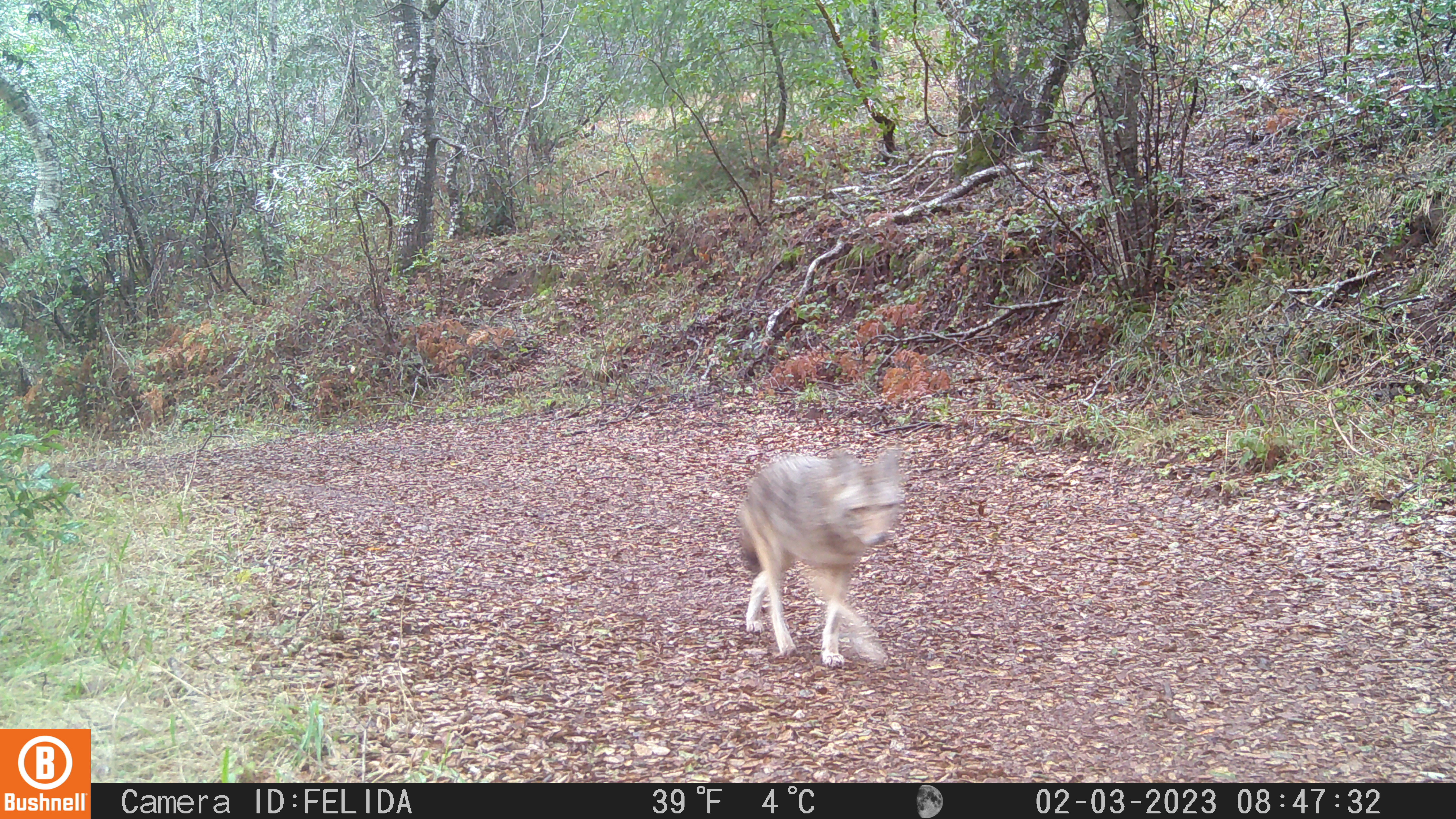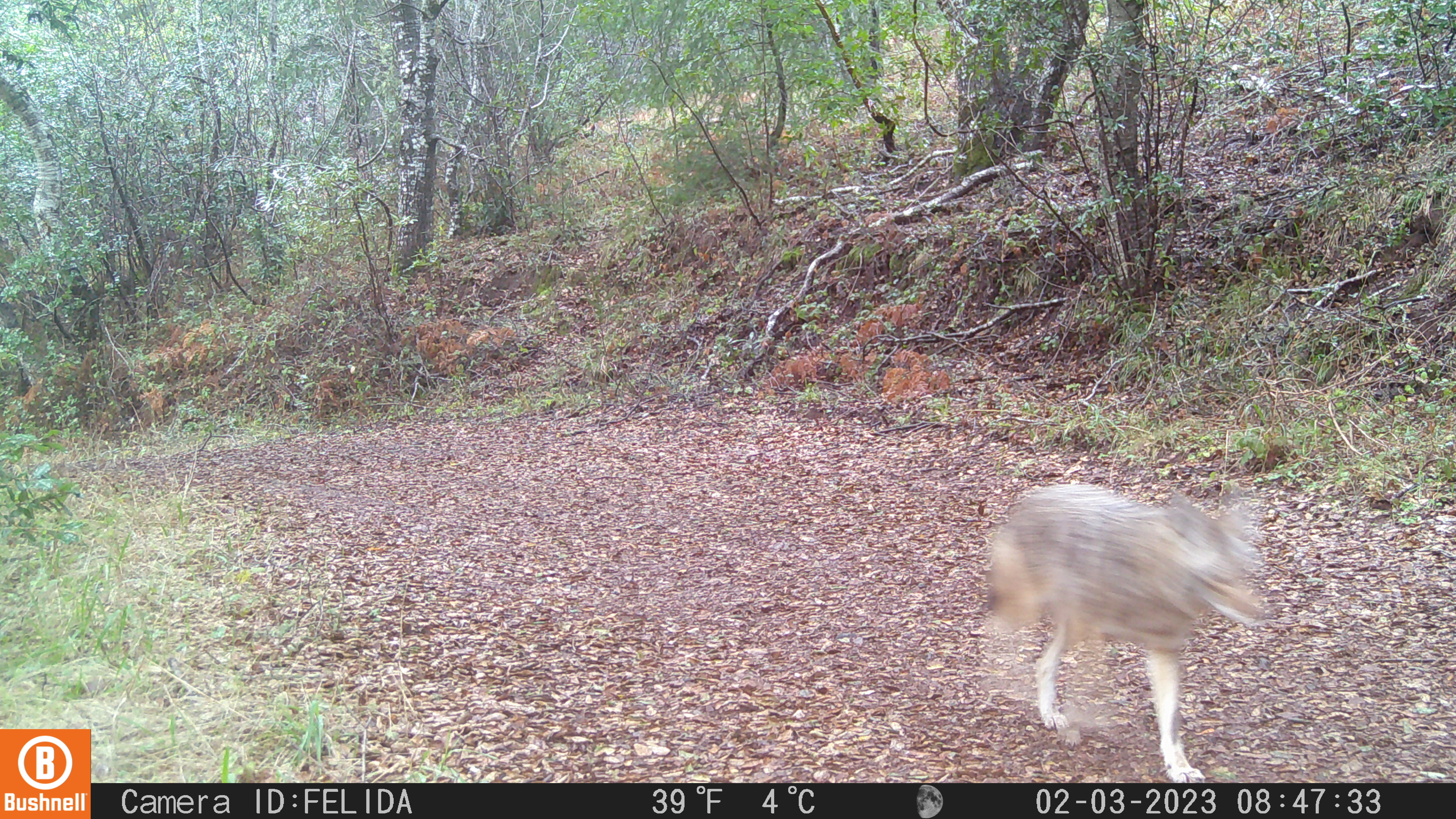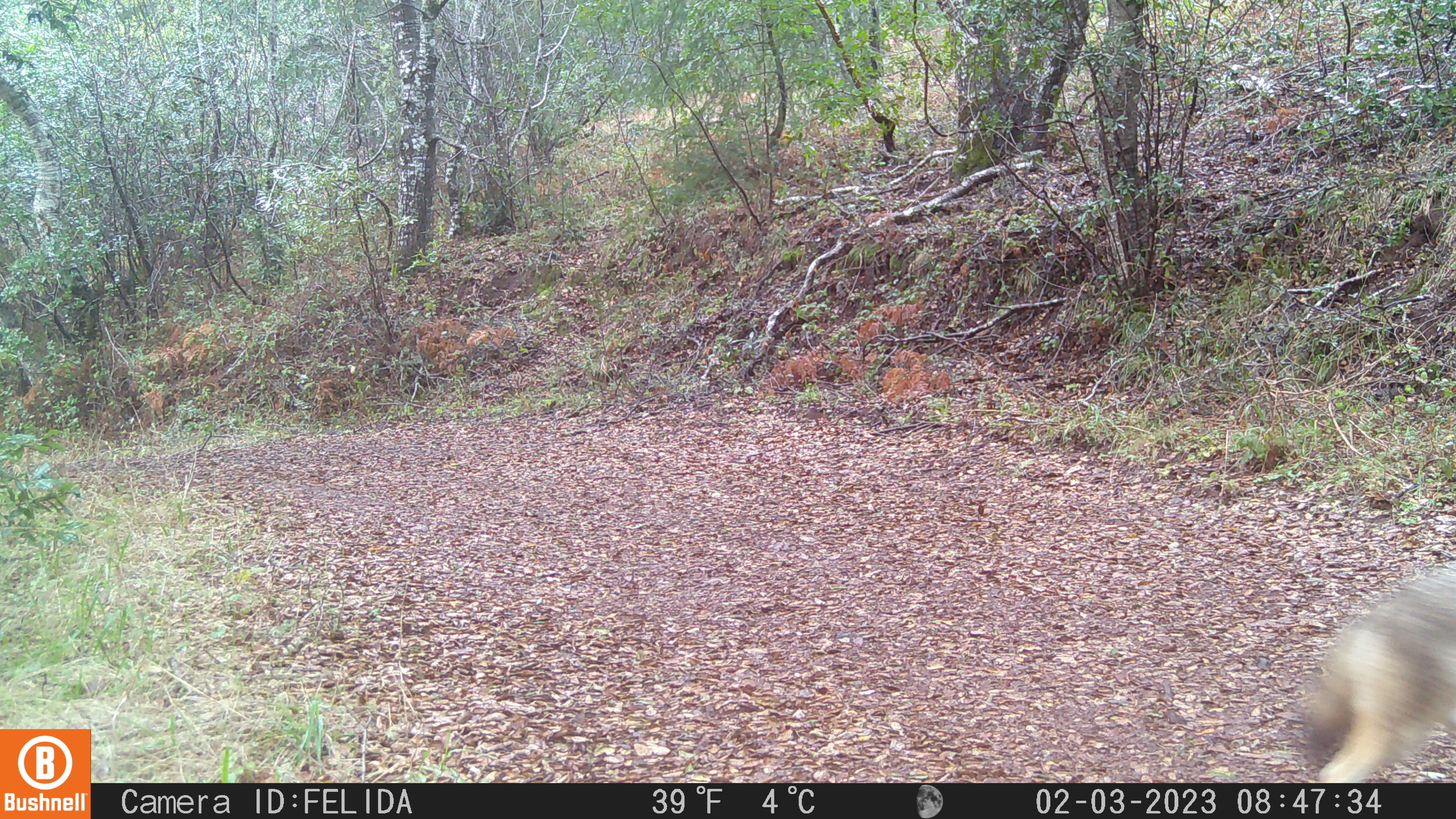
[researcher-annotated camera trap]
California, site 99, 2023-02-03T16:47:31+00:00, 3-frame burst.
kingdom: Animalia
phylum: Chordata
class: Mammalia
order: Carnivora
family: Canidae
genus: Canis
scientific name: Canis latrans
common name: coyote